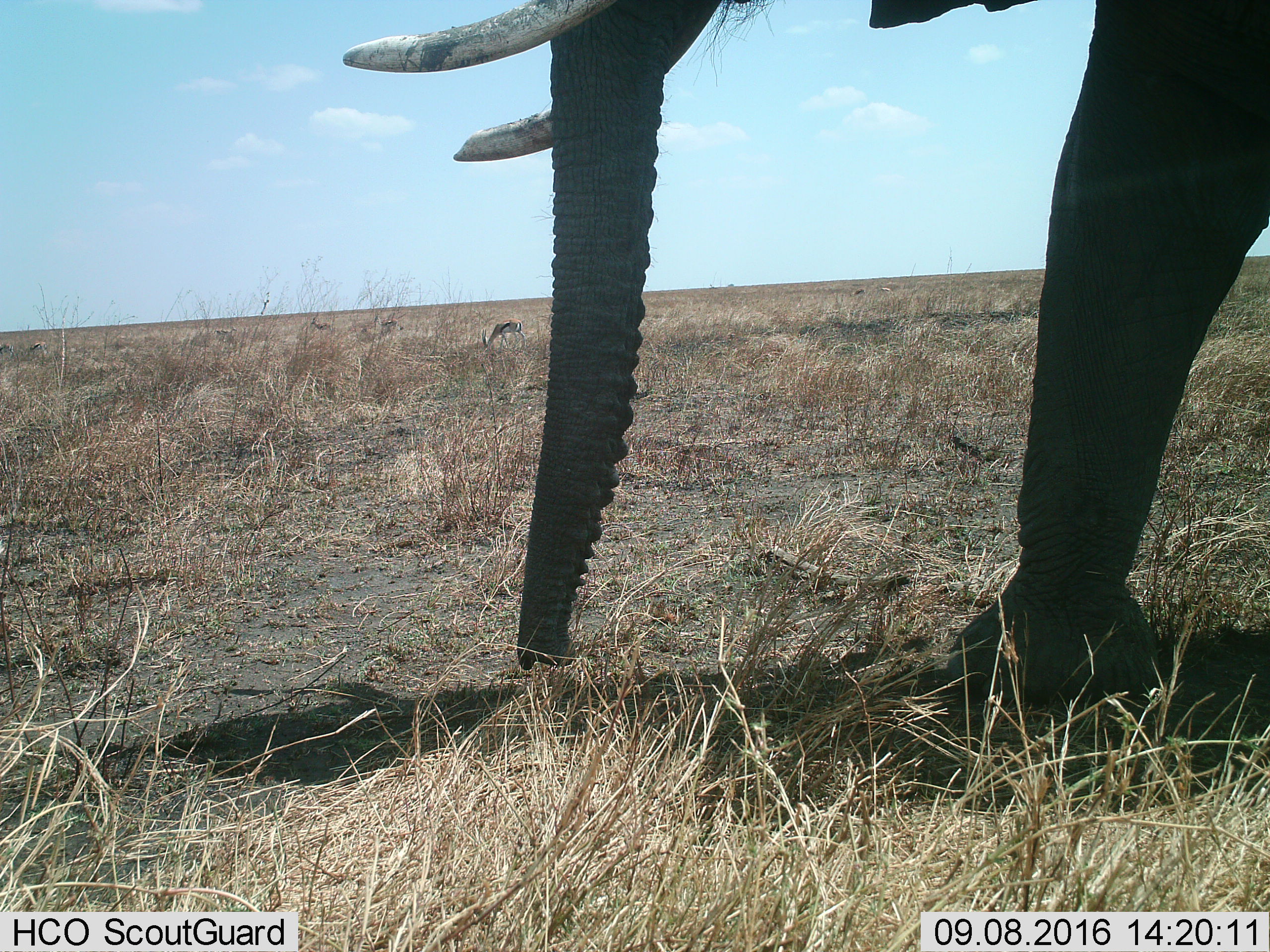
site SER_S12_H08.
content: unidentified animal